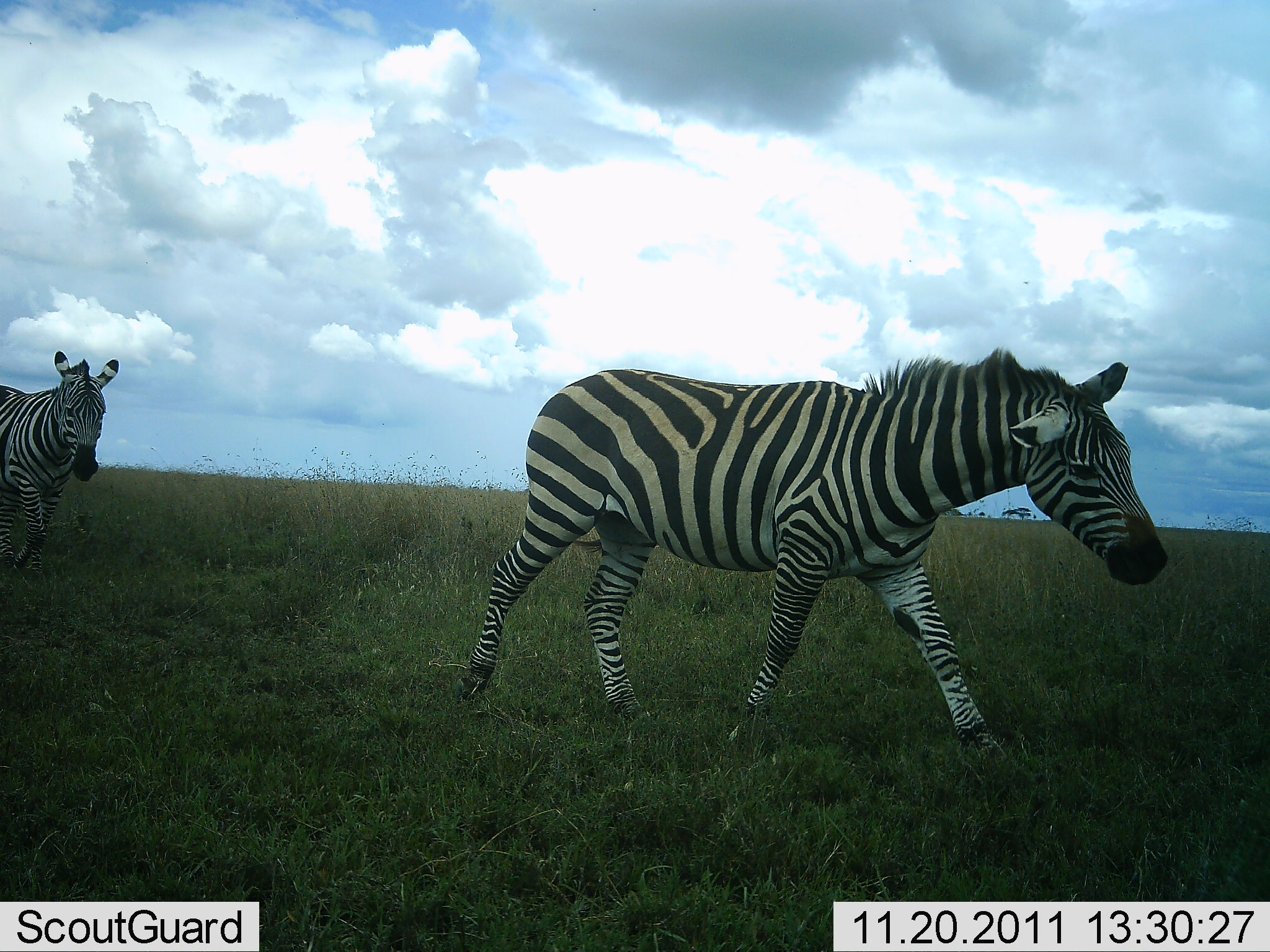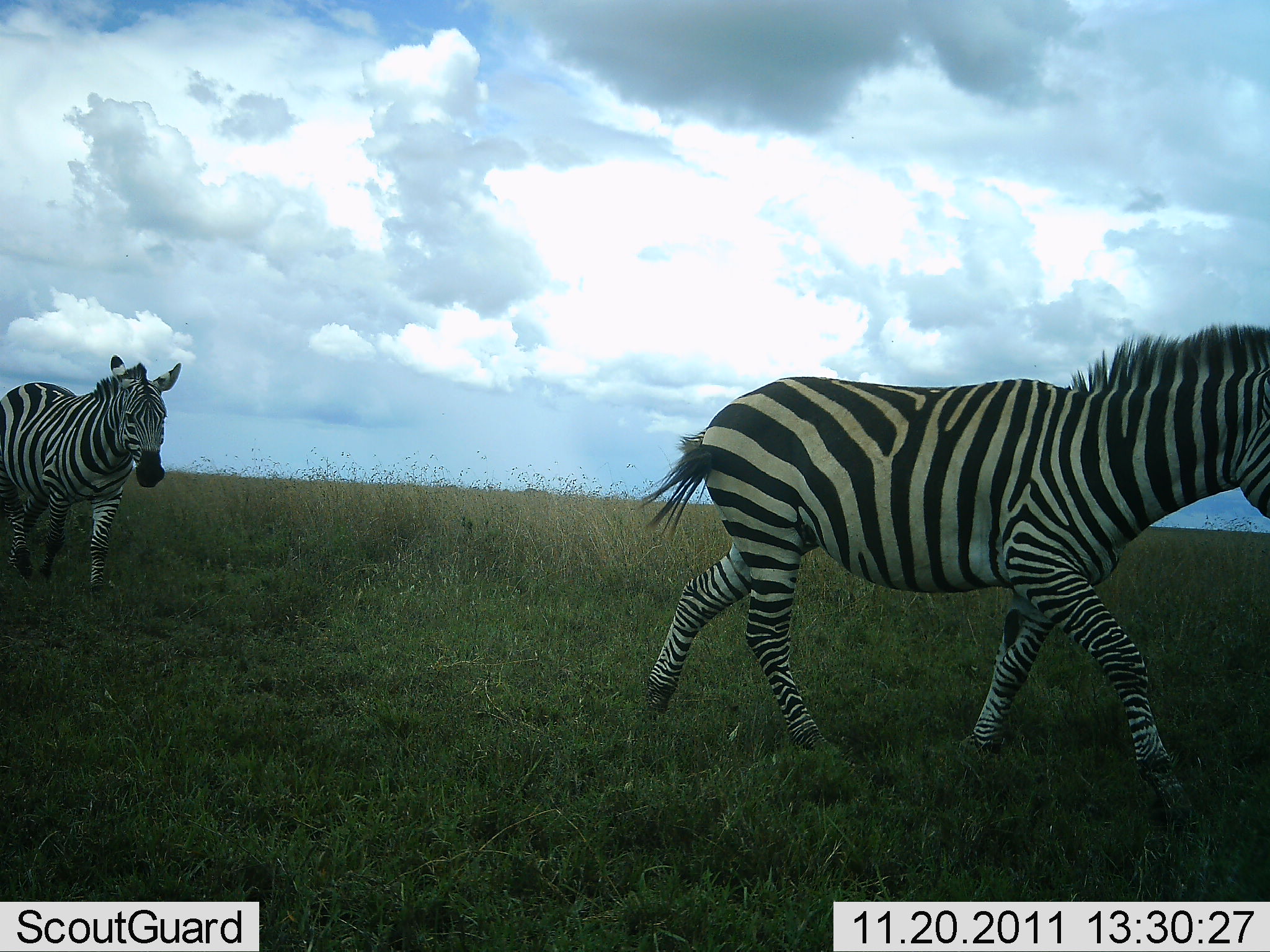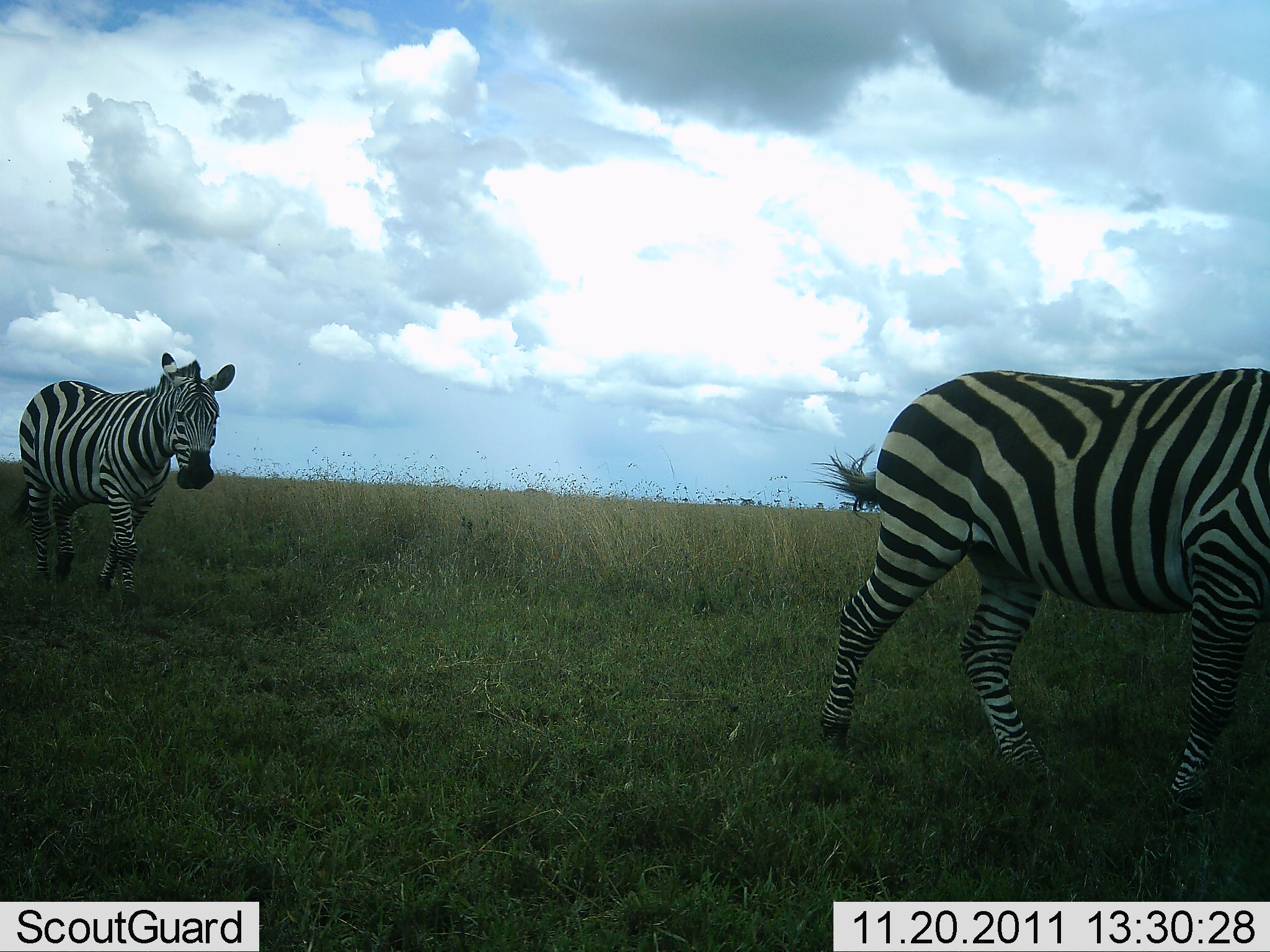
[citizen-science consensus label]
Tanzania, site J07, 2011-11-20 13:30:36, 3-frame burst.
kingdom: Animalia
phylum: Chordata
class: Mammalia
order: Perissodactyla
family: Equidae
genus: Equus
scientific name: Equus quagga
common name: plains zebra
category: zebra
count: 2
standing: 0%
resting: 0%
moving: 100%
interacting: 0%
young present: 0%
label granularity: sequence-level